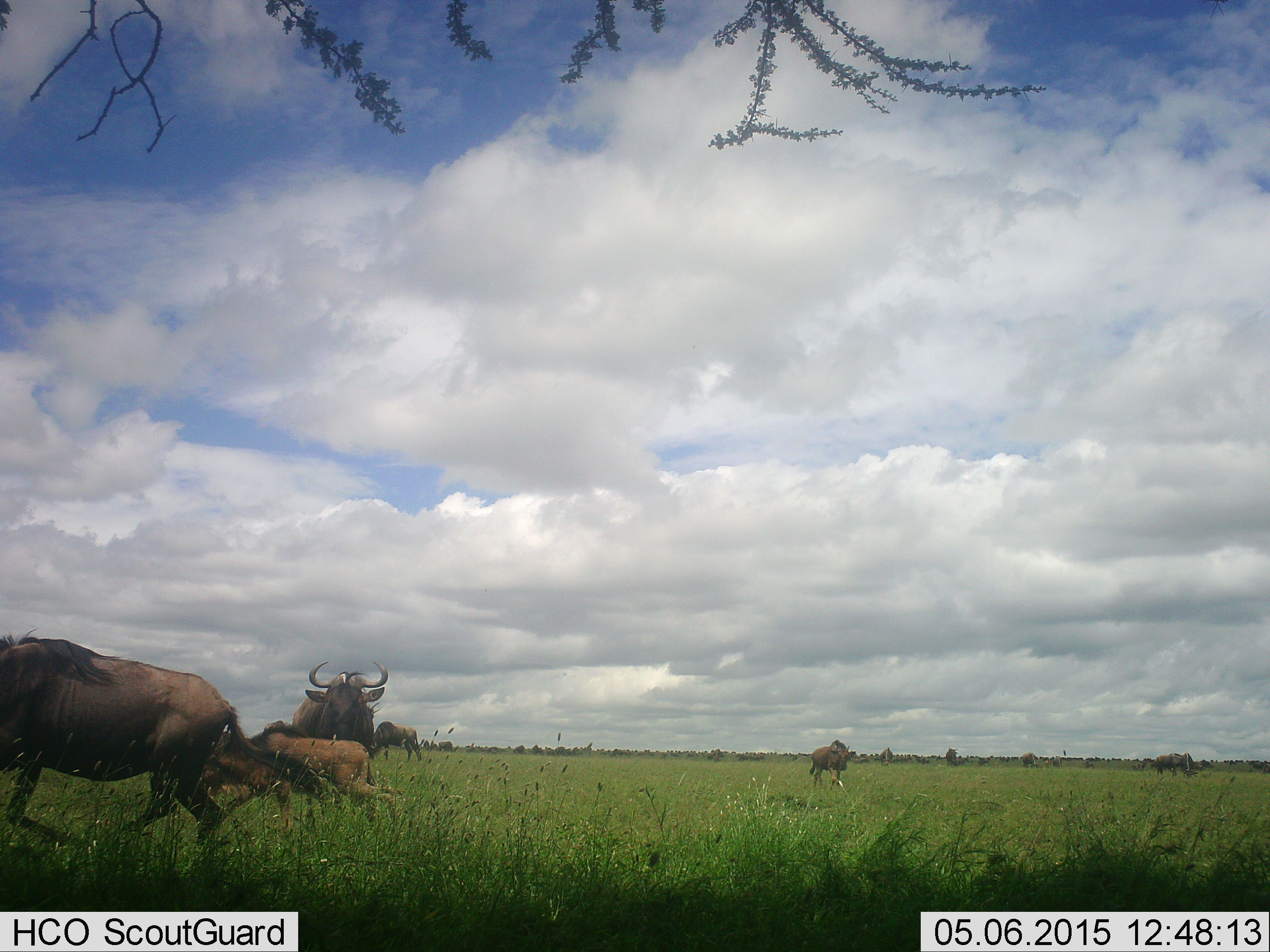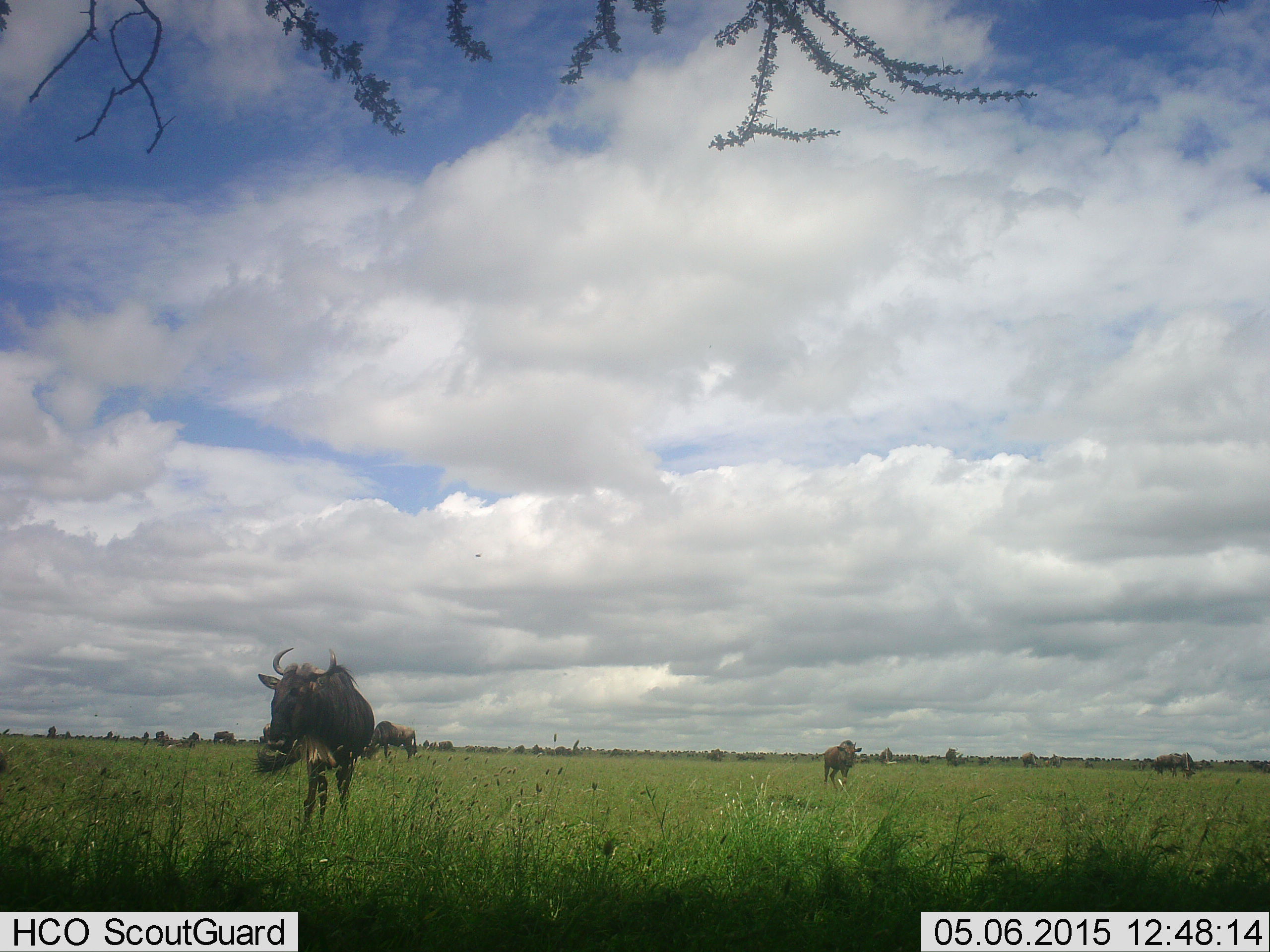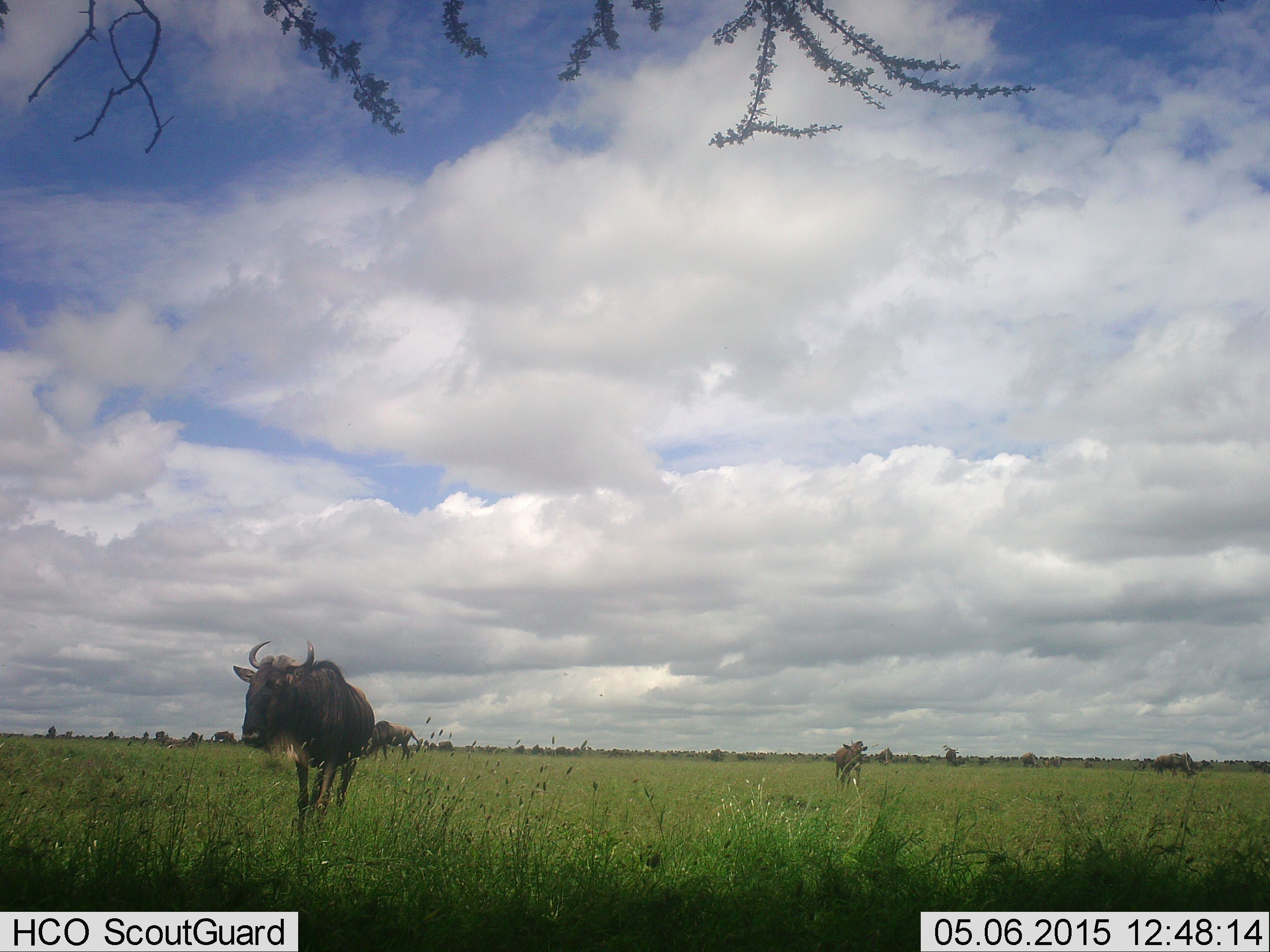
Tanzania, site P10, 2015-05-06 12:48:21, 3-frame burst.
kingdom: Animalia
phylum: Chordata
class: Mammalia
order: Artiodactyla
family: Bovidae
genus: Connochaetes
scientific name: Connochaetes taurinus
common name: blue wildebeest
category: wildebeest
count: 7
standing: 90%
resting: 0%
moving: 70%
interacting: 0%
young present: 70%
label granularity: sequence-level